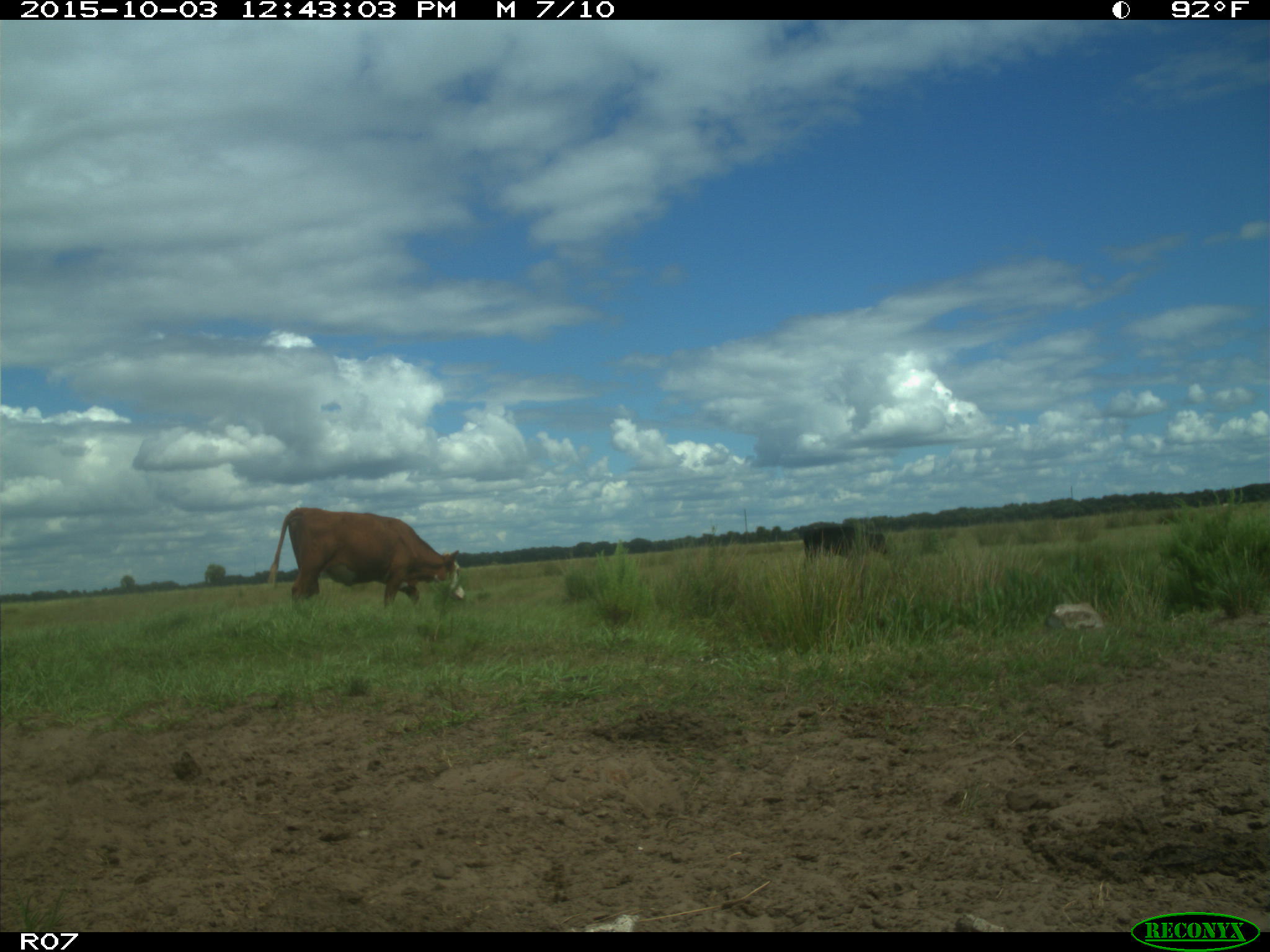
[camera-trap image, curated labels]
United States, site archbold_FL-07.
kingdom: Animalia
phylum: Chordata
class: Mammalia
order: Artiodactyla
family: Bovidae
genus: Bos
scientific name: Bos taurus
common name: domestic cow